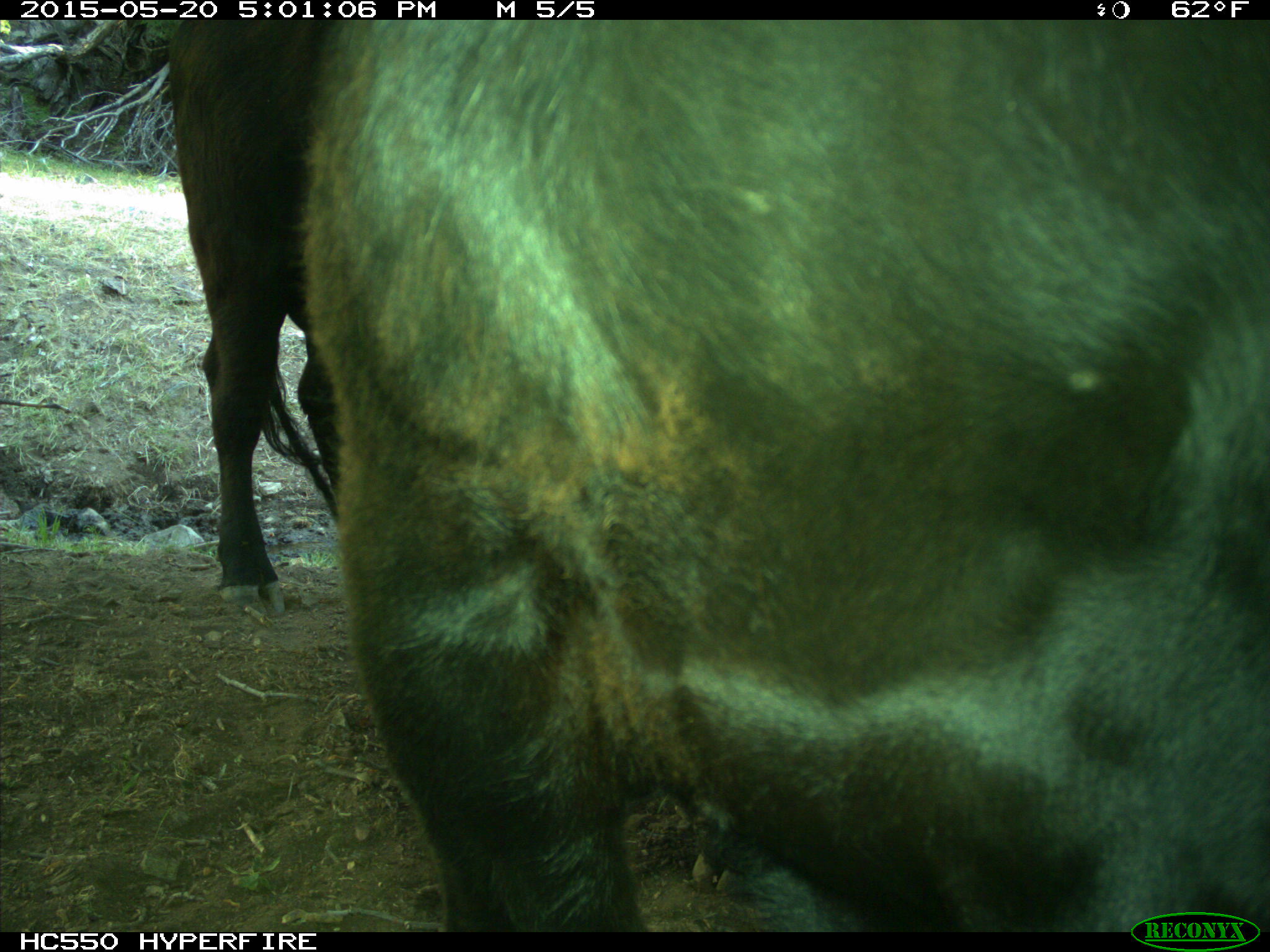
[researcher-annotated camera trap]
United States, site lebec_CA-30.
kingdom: Animalia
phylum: Chordata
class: Mammalia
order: Artiodactyla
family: Bovidae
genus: Bos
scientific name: Bos taurus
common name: domestic cow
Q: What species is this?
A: Bos taurus (domestic cow).